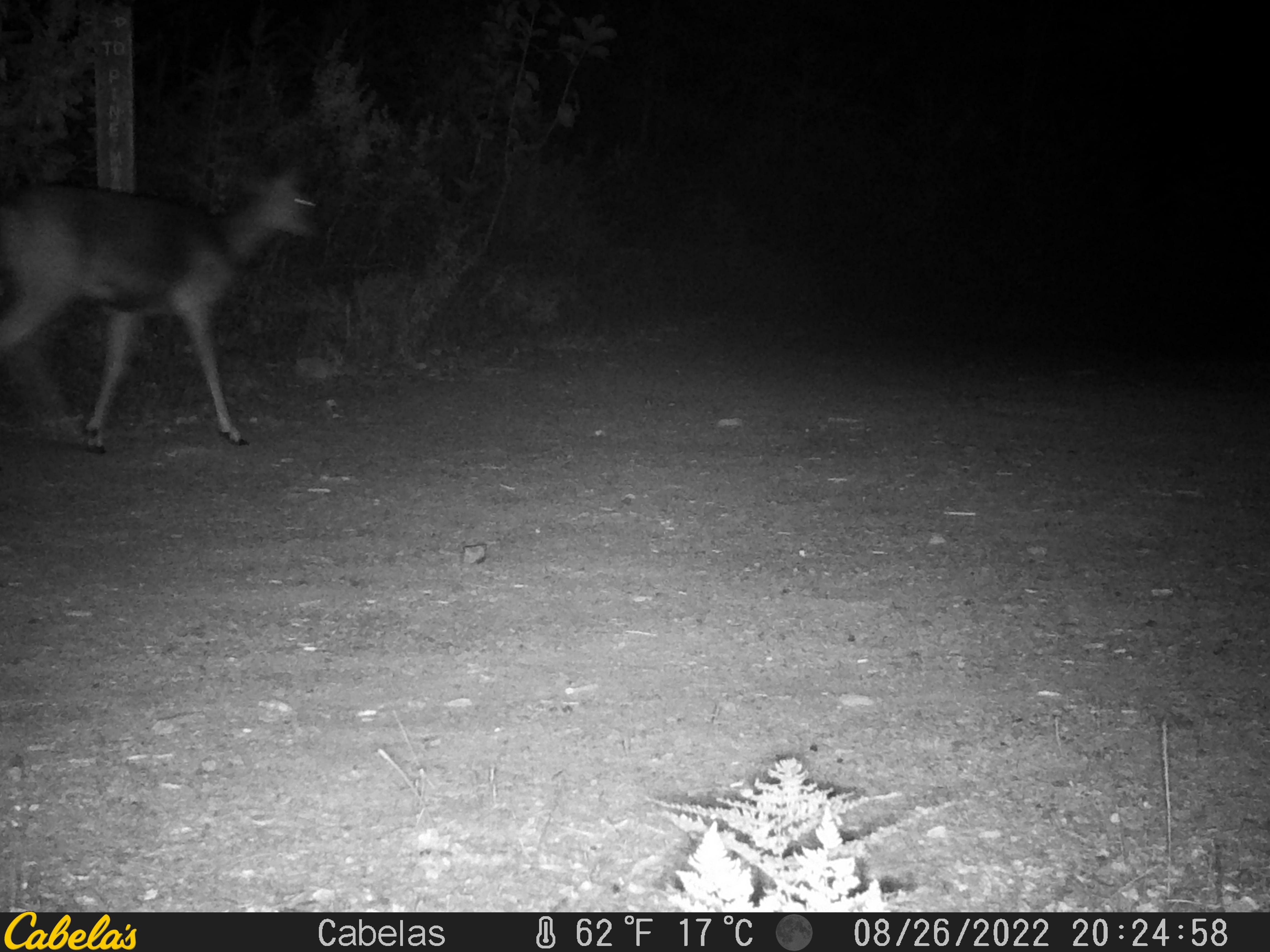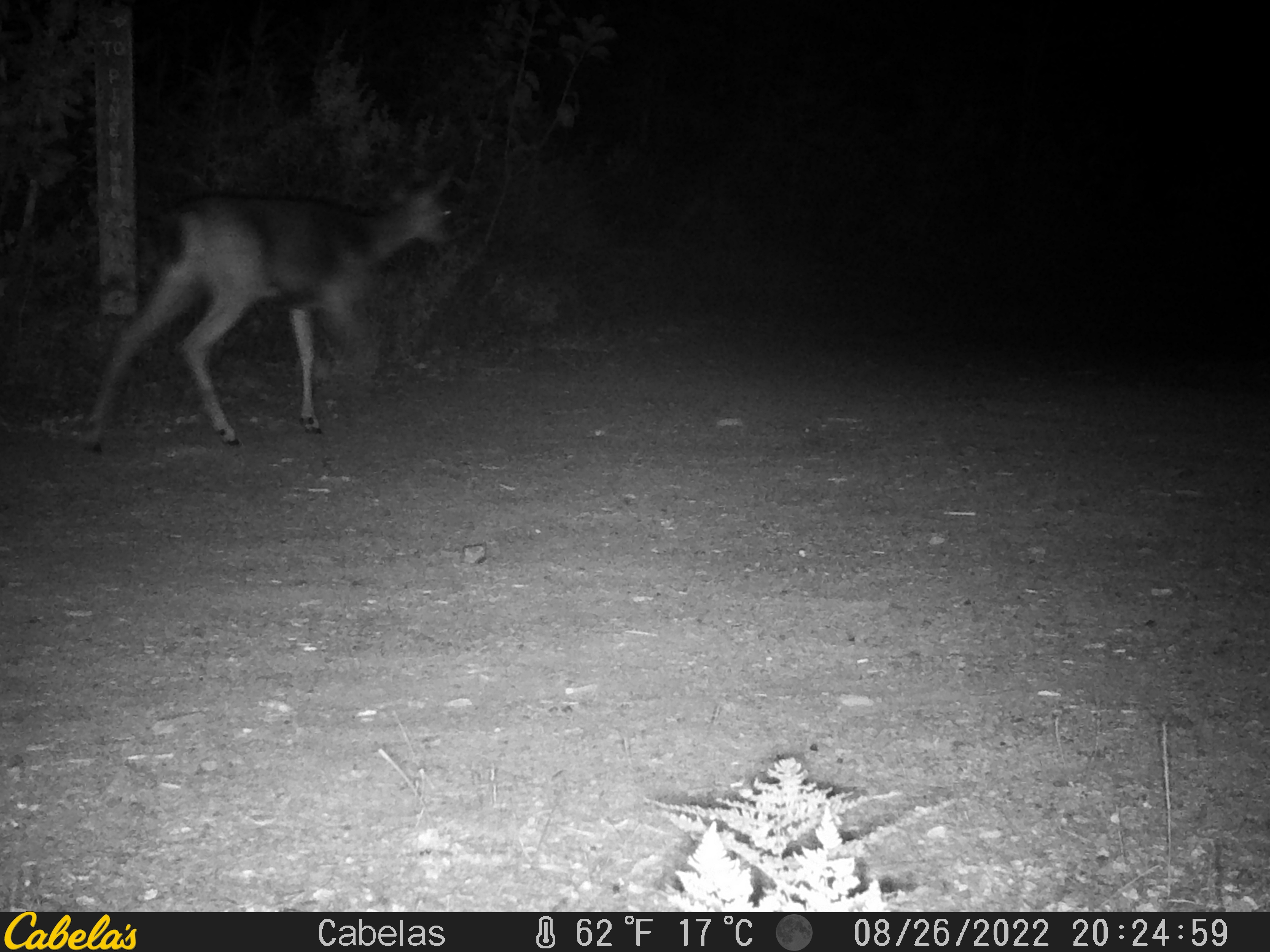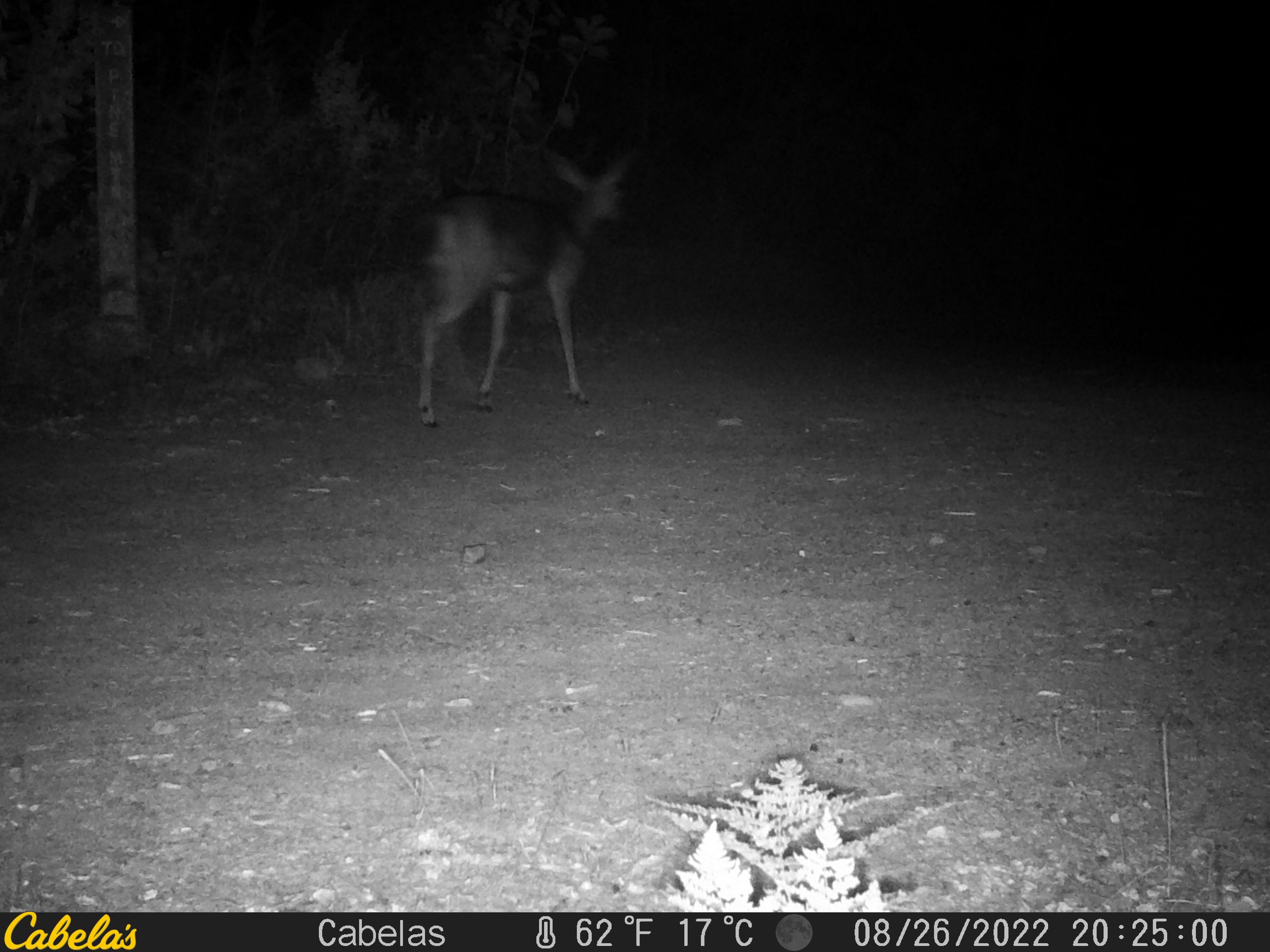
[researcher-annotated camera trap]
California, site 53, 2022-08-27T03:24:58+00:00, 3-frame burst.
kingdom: Animalia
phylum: Chordata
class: Mammalia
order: Artiodactyla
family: Cervidae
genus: Odocoileus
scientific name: Odocoileus hemionus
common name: mule deer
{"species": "mule deer (Odocoileus hemionus)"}